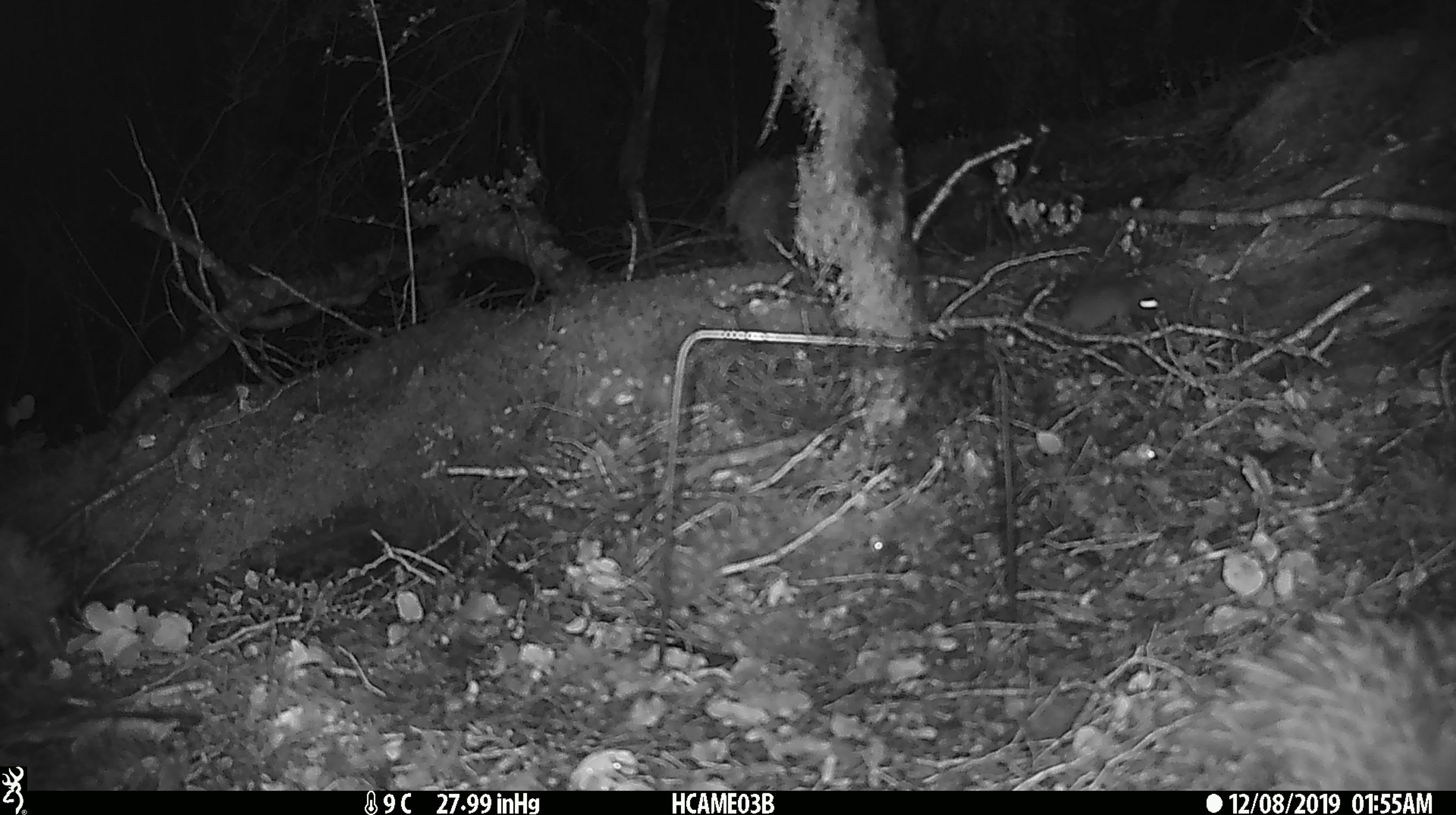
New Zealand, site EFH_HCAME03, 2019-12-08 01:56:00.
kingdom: Animalia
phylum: Chordata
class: Mammalia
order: Rodentia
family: Muridae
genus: Mus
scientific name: Mus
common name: mouse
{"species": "mouse (Mus)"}